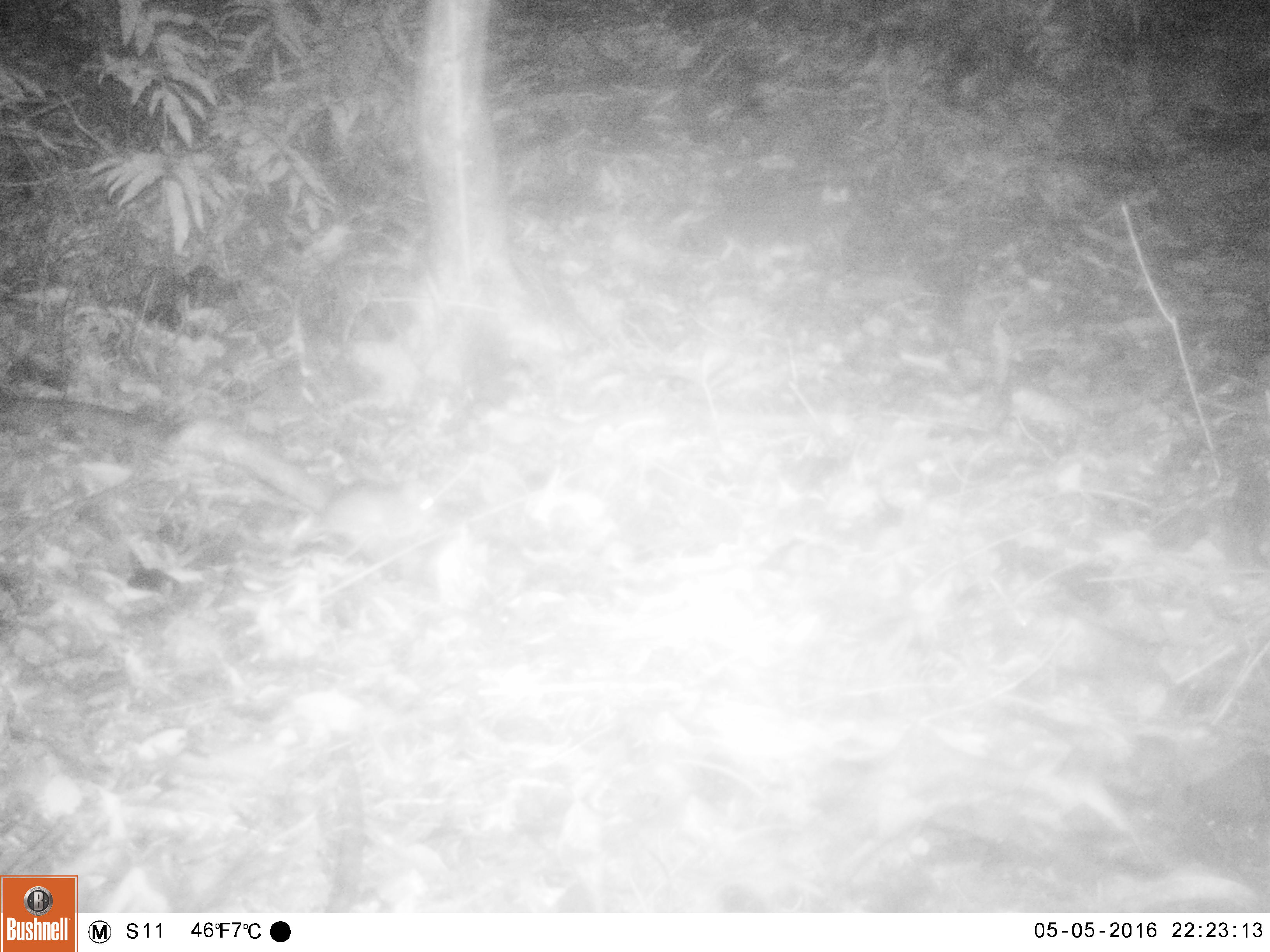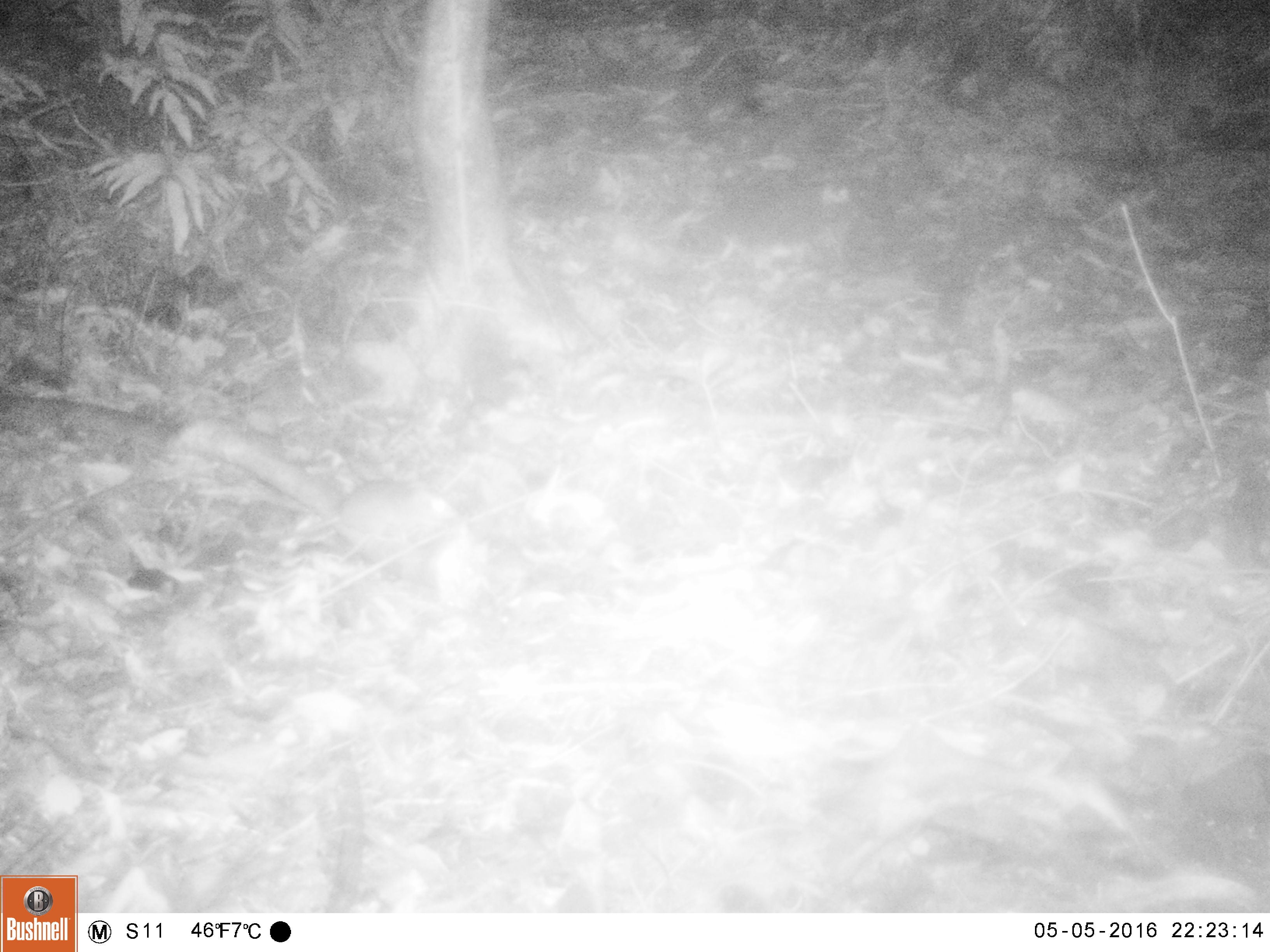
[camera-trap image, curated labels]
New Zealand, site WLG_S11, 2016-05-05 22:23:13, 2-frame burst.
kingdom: Animalia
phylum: Chordata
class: Mammalia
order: Rodentia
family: Muridae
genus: Rattus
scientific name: Rattus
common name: rat